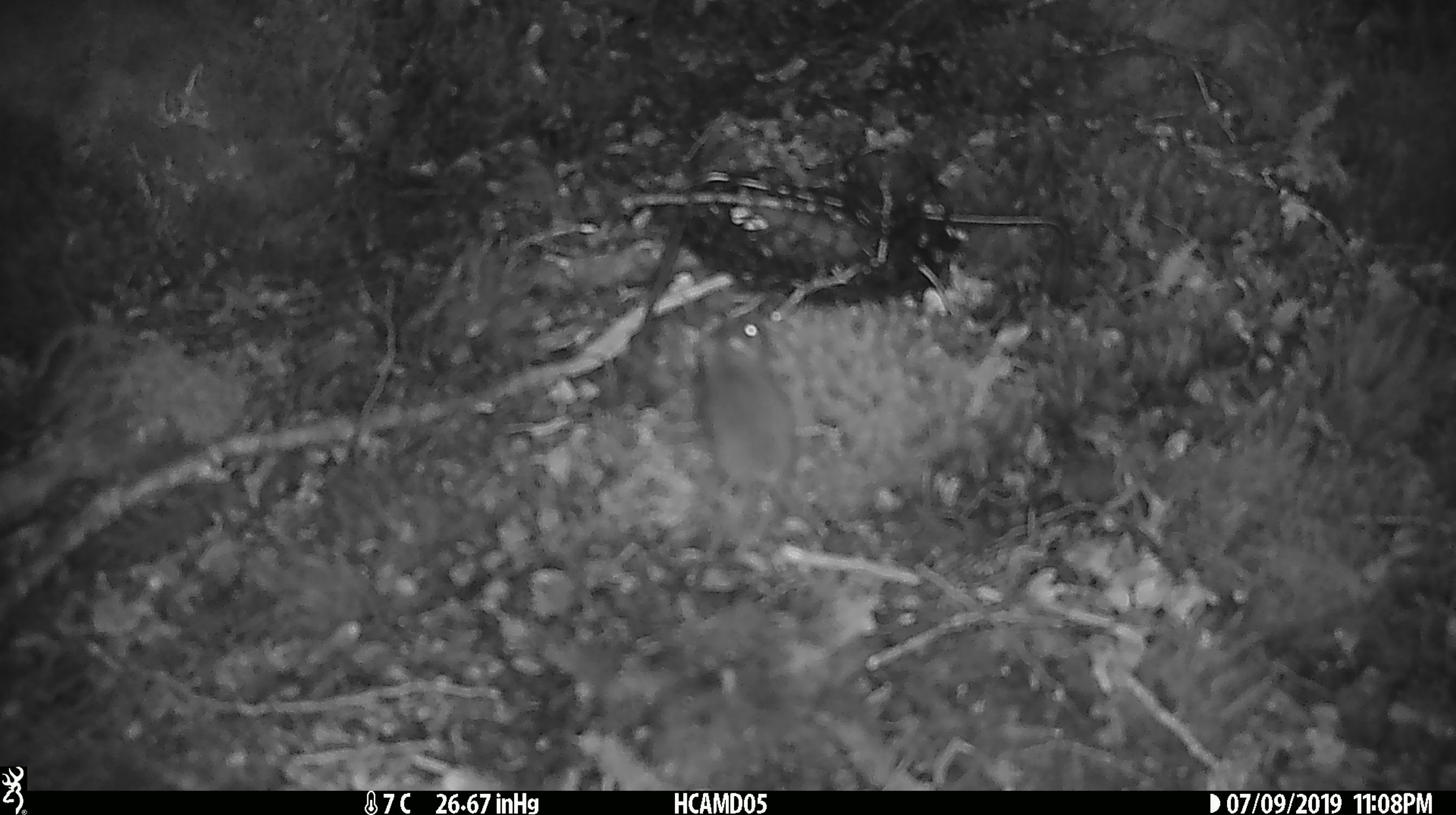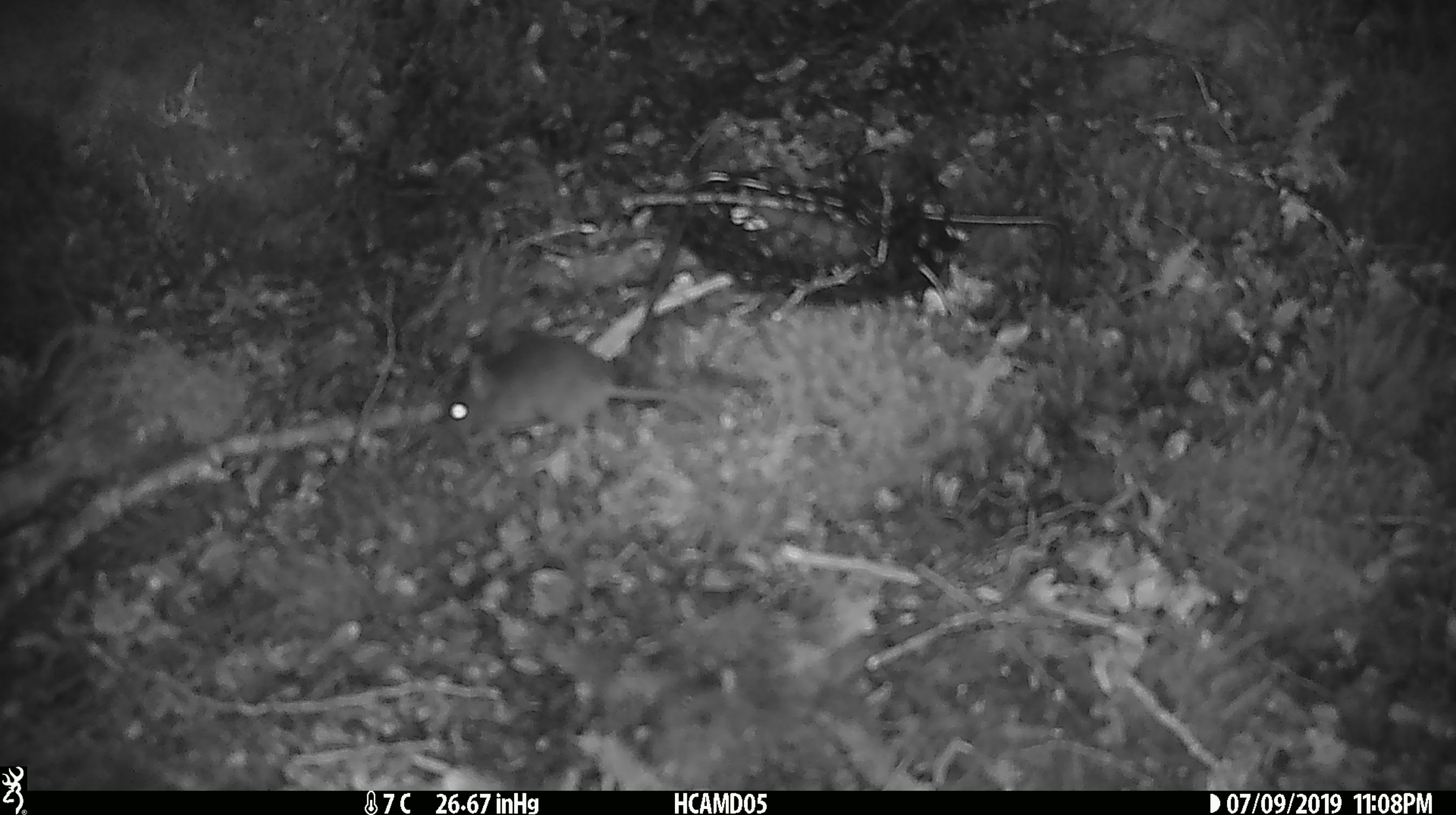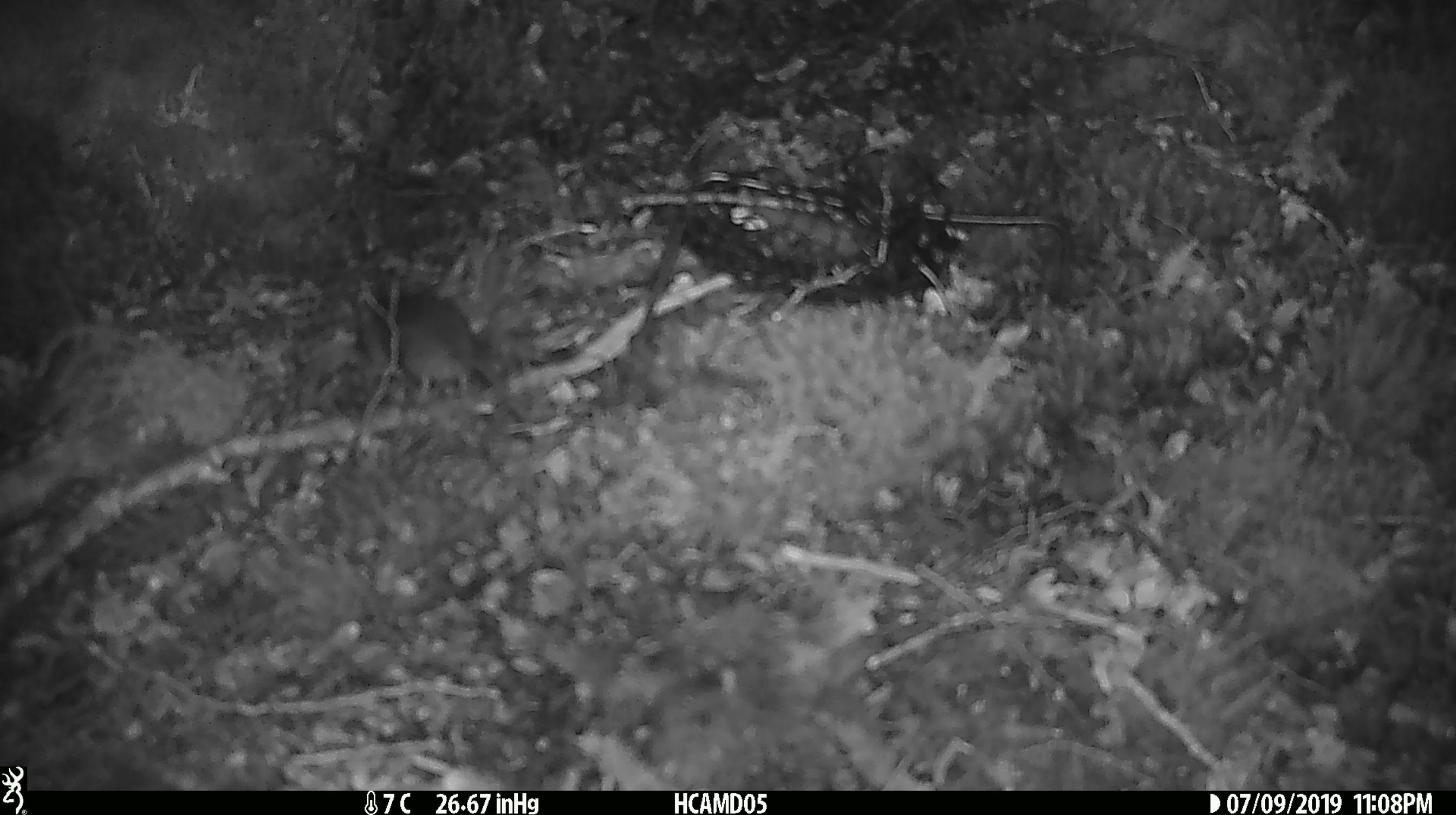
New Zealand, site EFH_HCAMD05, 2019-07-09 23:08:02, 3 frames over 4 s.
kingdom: Animalia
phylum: Chordata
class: Mammalia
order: Rodentia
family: Muridae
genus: Mus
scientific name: Mus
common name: mouse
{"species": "mouse (Mus)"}